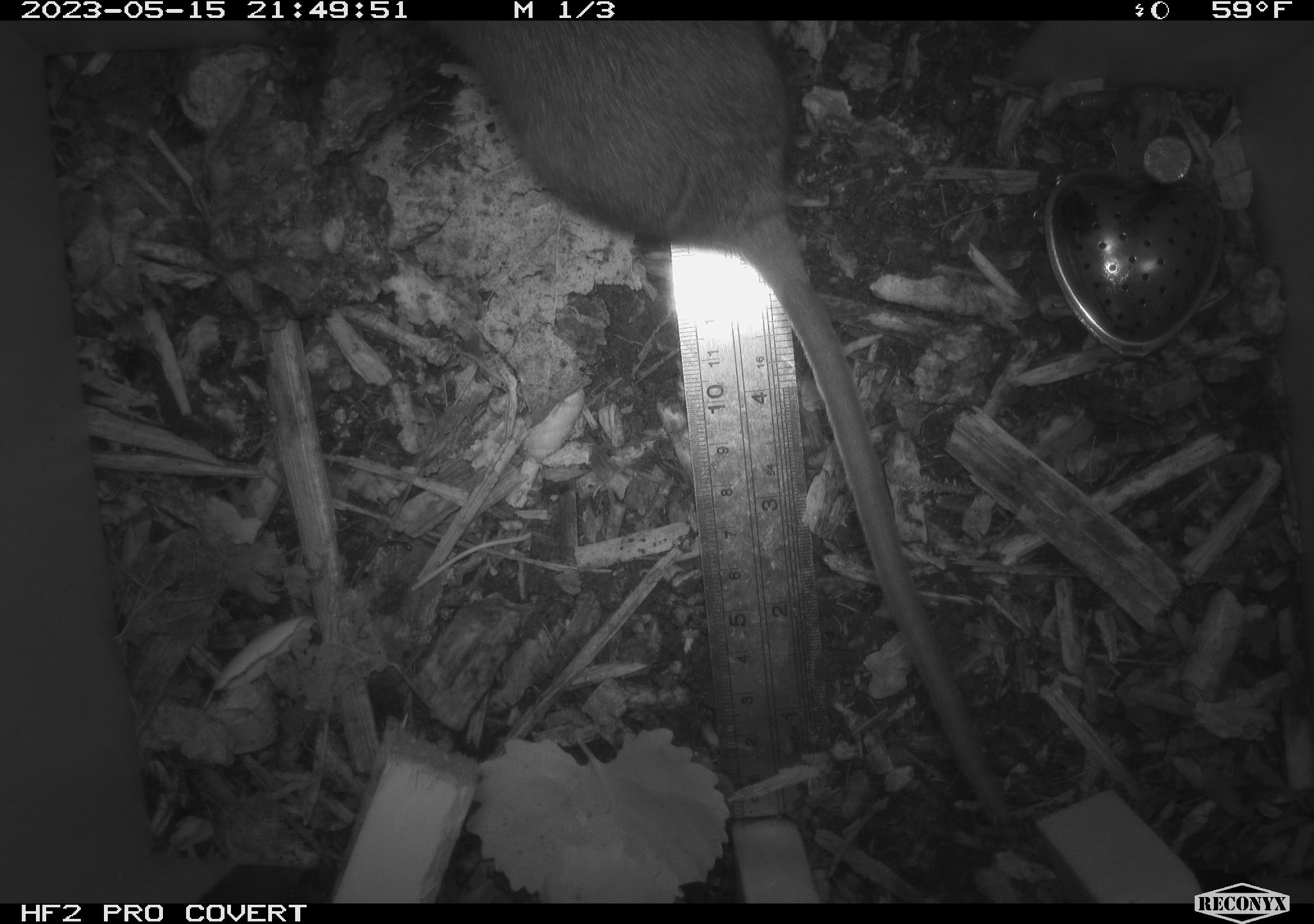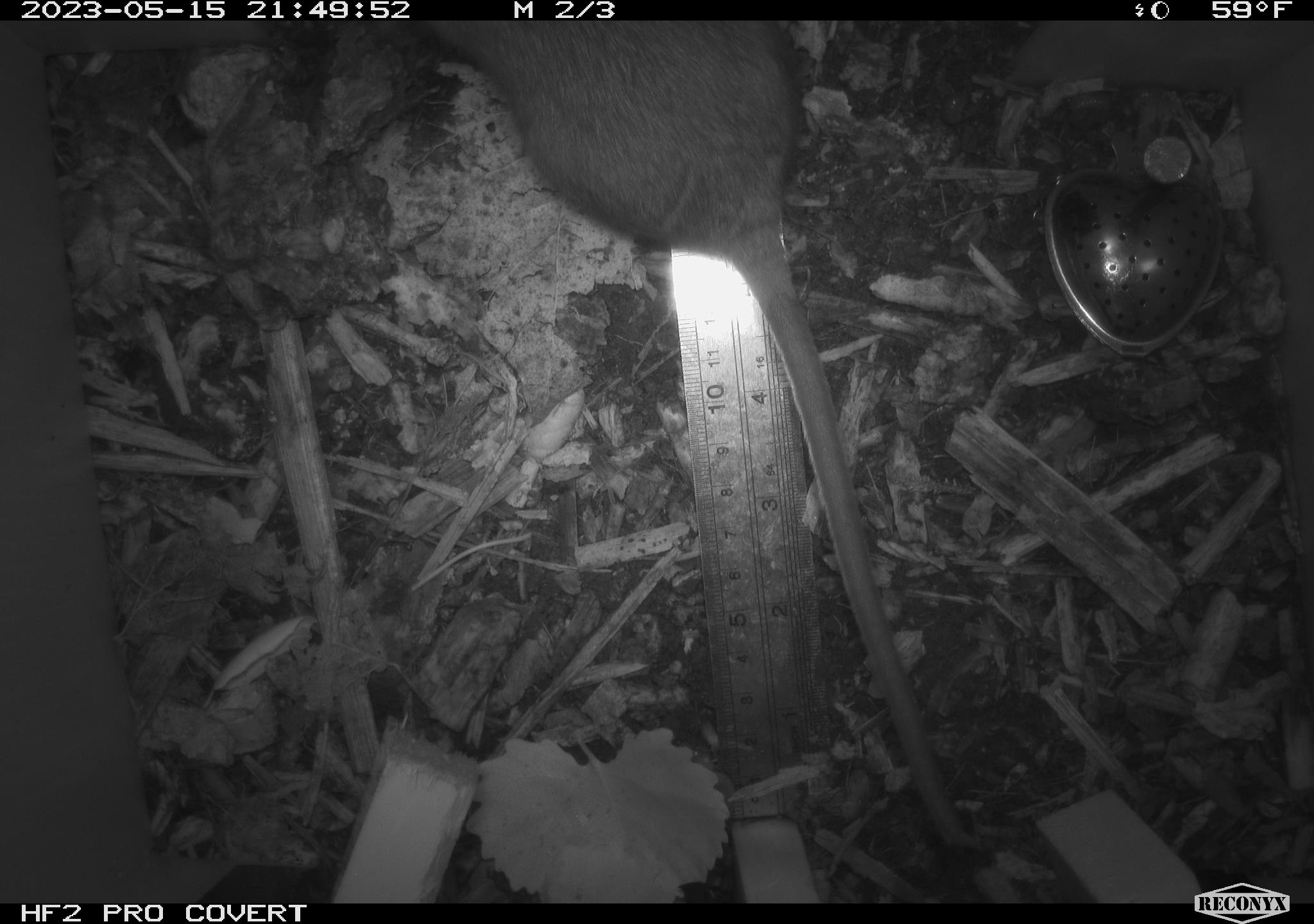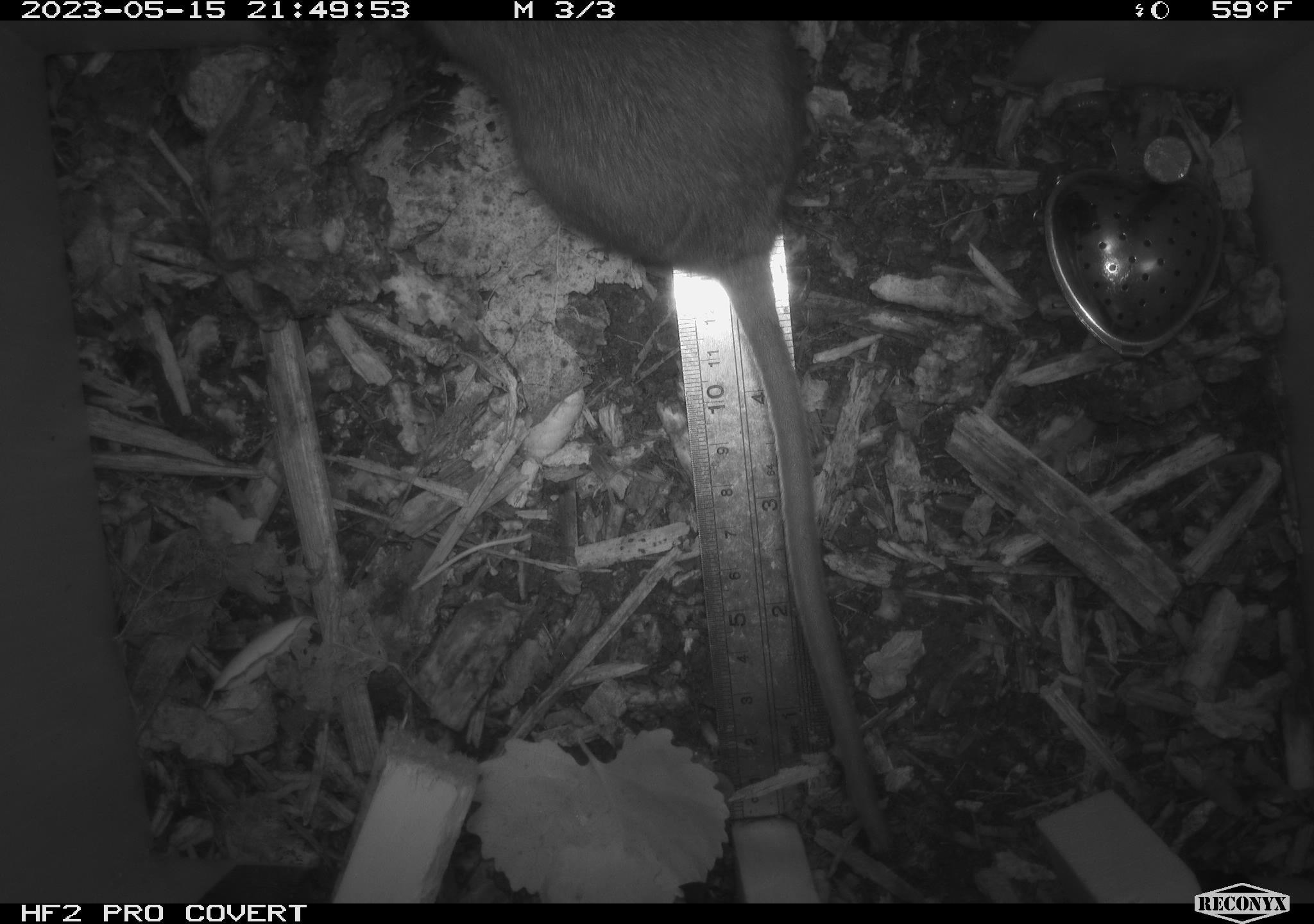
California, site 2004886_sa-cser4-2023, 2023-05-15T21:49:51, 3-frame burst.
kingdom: Animalia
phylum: Chordata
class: Mammalia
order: Rodentia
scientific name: Rodentia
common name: woodrat or rat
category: woodrat or rat species